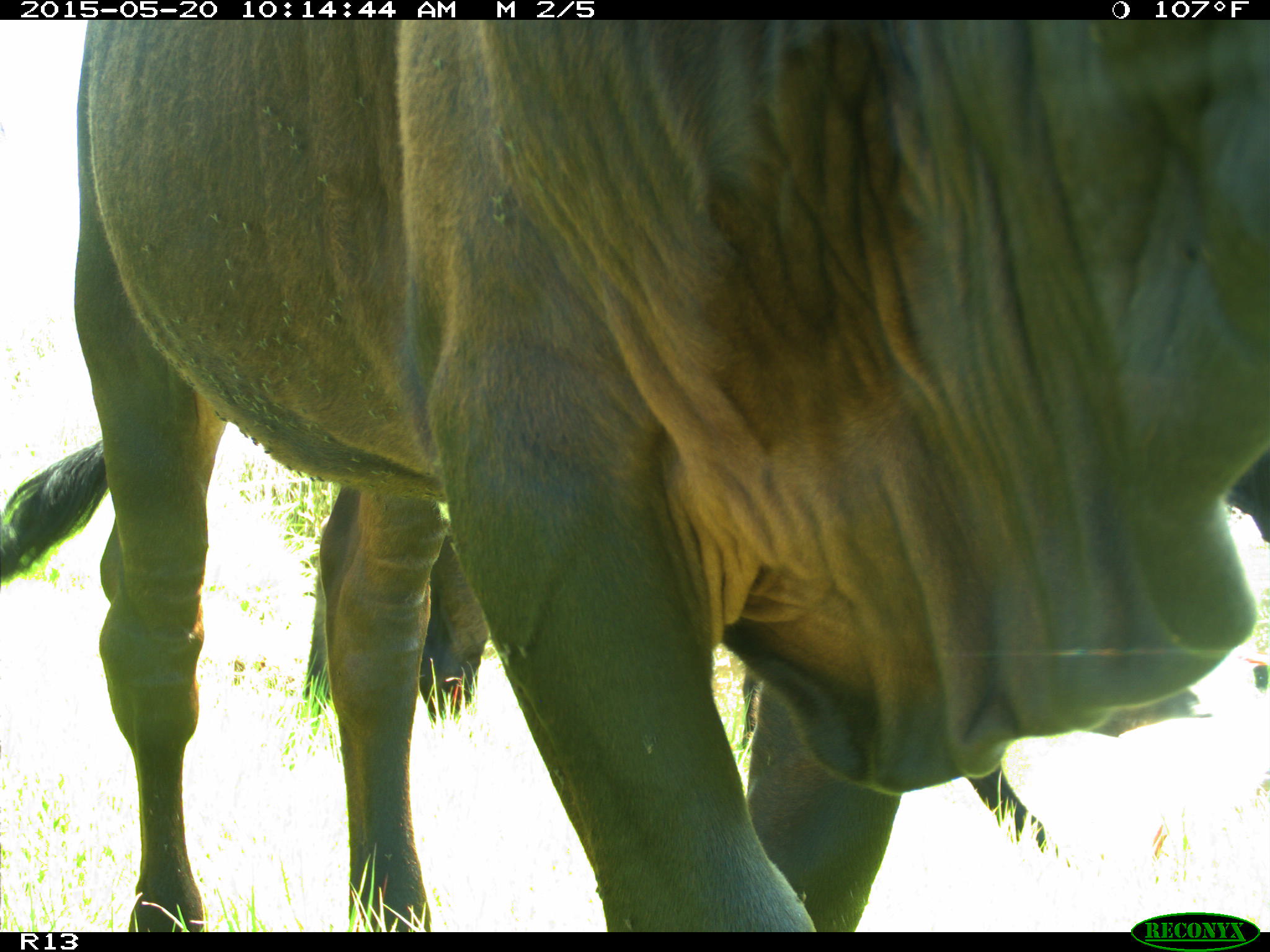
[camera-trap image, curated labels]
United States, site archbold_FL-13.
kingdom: Animalia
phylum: Chordata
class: Mammalia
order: Artiodactyla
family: Bovidae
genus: Bos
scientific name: Bos taurus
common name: domestic cow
Bos taurus (domestic cow).